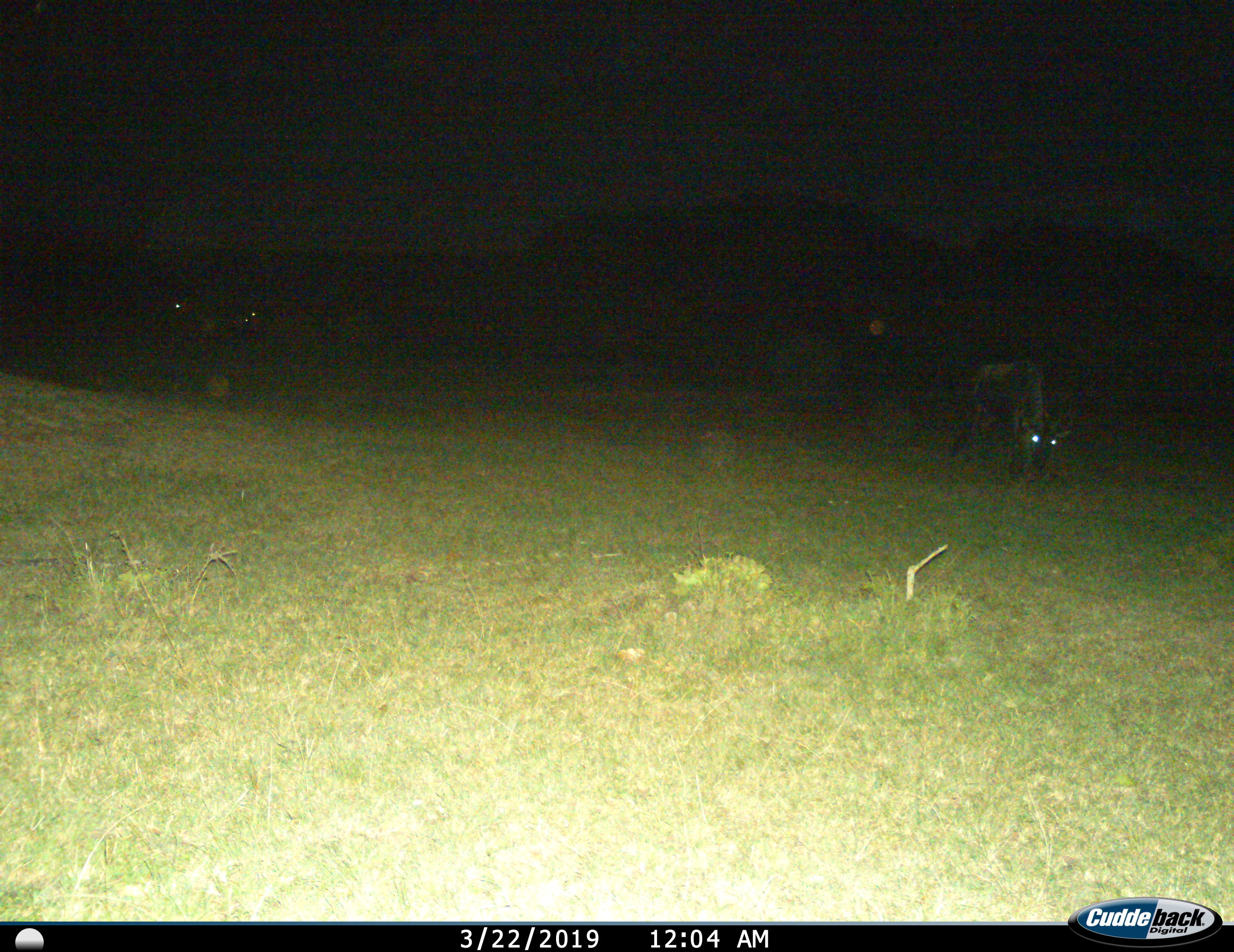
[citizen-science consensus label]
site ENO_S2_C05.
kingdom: Animalia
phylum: Chordata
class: Mammalia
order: Artiodactyla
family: Bovidae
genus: Connochaetes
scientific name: Connochaetes taurinus taurinus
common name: blue wildebeest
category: wildebeestblue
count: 3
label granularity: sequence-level